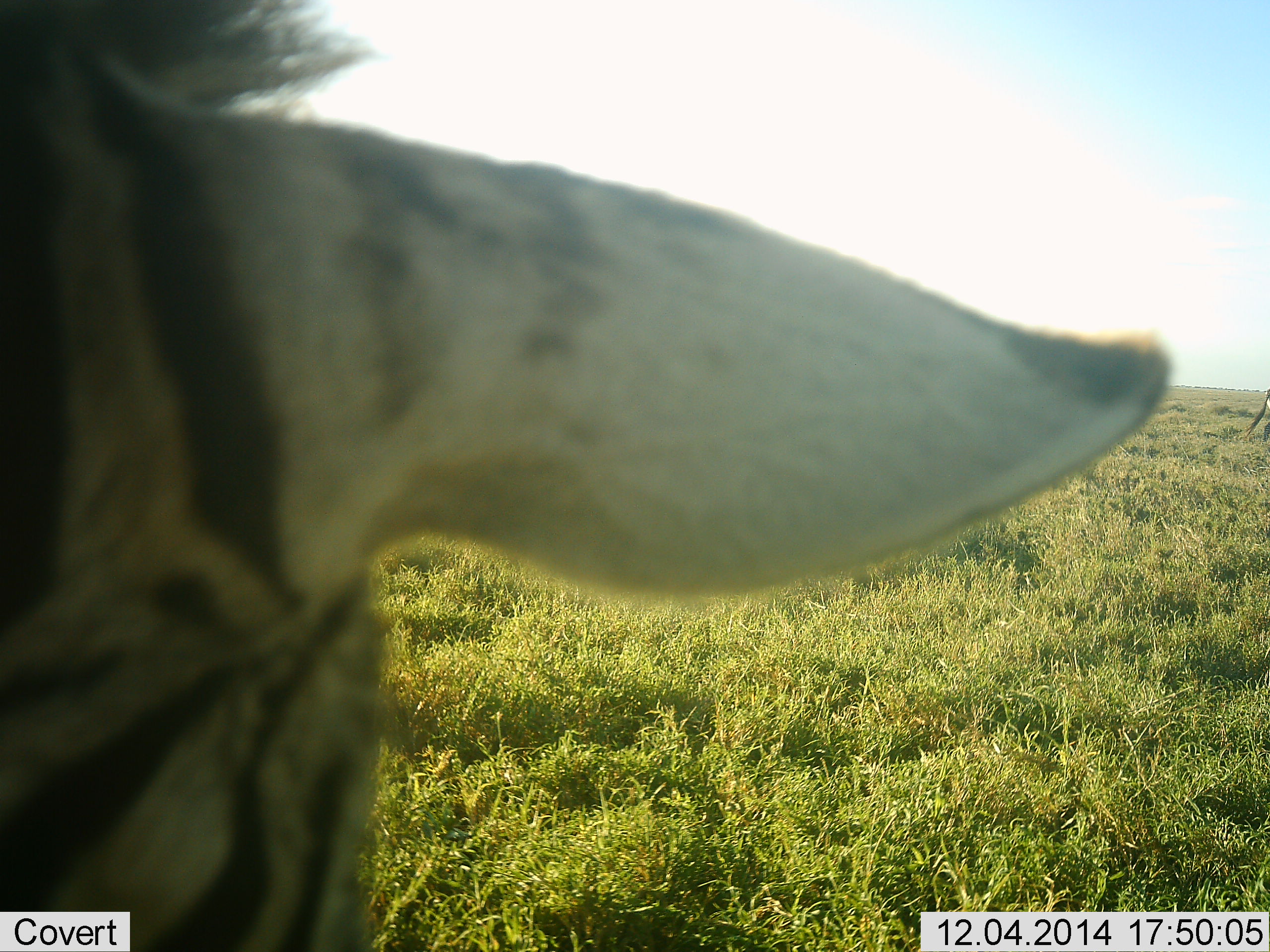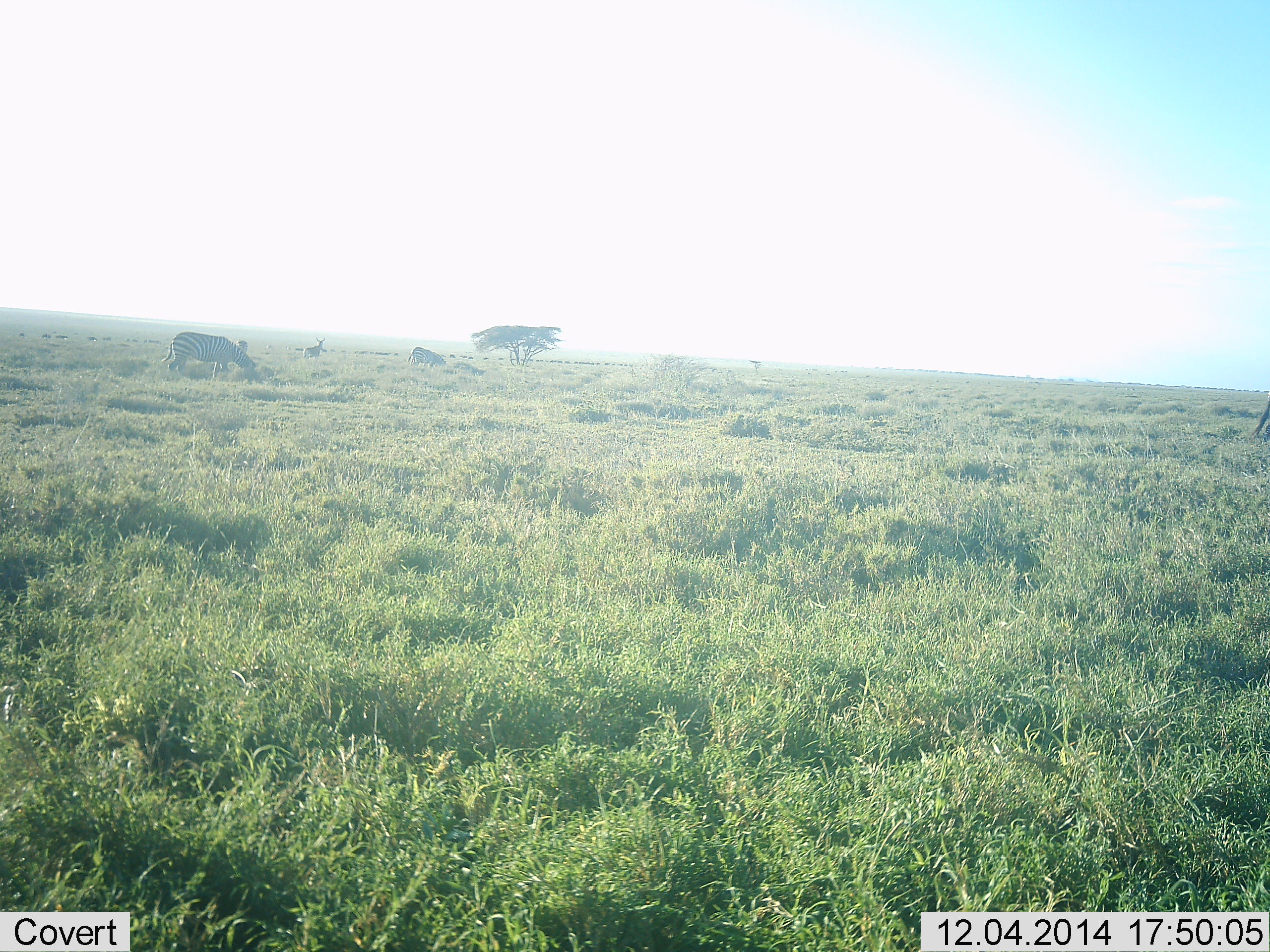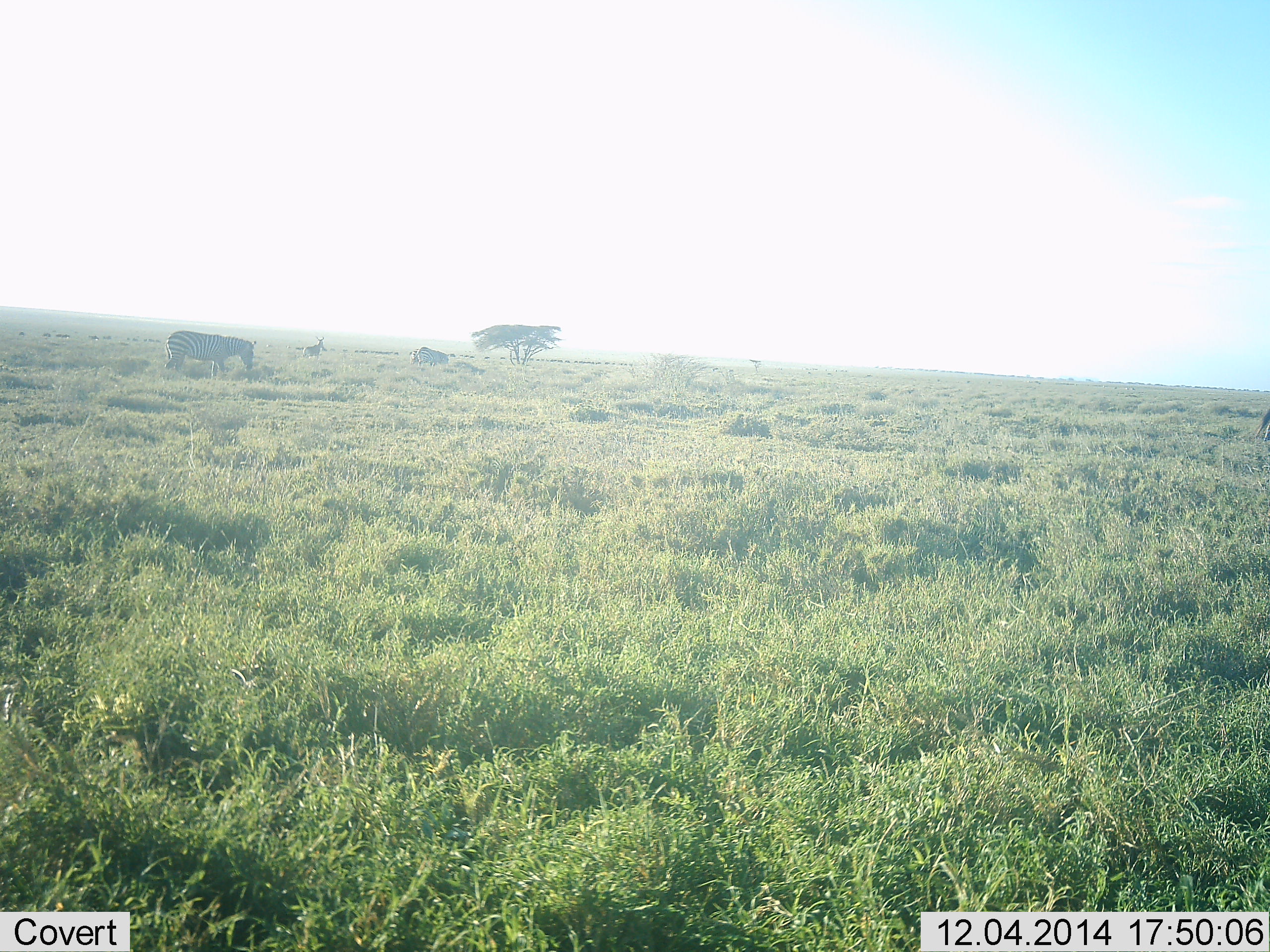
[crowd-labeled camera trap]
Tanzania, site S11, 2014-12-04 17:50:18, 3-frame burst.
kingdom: Animalia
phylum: Chordata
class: Mammalia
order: Perissodactyla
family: Equidae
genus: Equus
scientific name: Equus quagga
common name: plains zebra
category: zebra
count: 4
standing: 55%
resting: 0%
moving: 45%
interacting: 0%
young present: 0%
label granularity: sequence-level